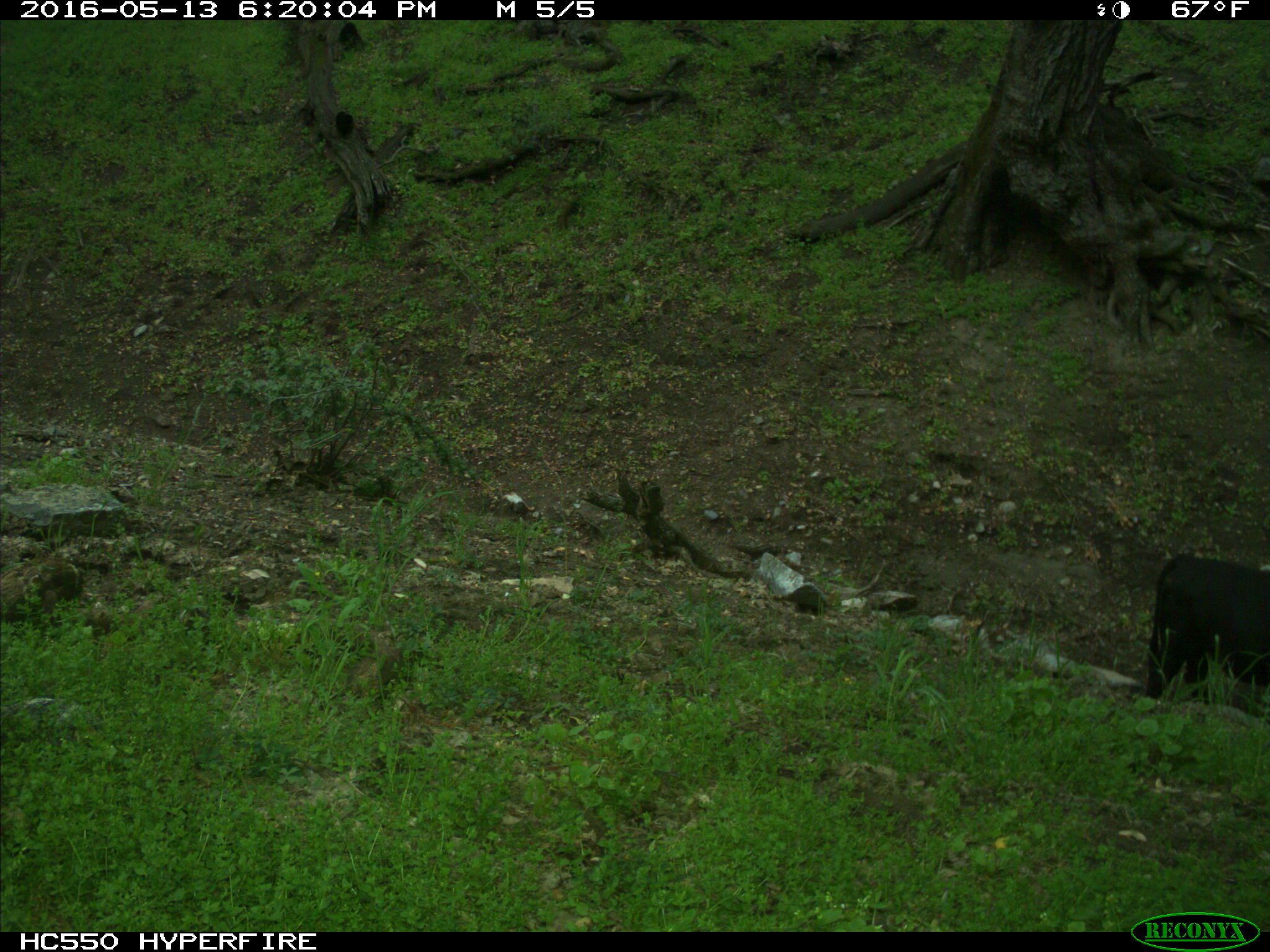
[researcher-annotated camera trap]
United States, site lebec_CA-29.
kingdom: Animalia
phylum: Chordata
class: Mammalia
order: Artiodactyla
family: Bovidae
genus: Bos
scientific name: Bos taurus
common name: domestic cow